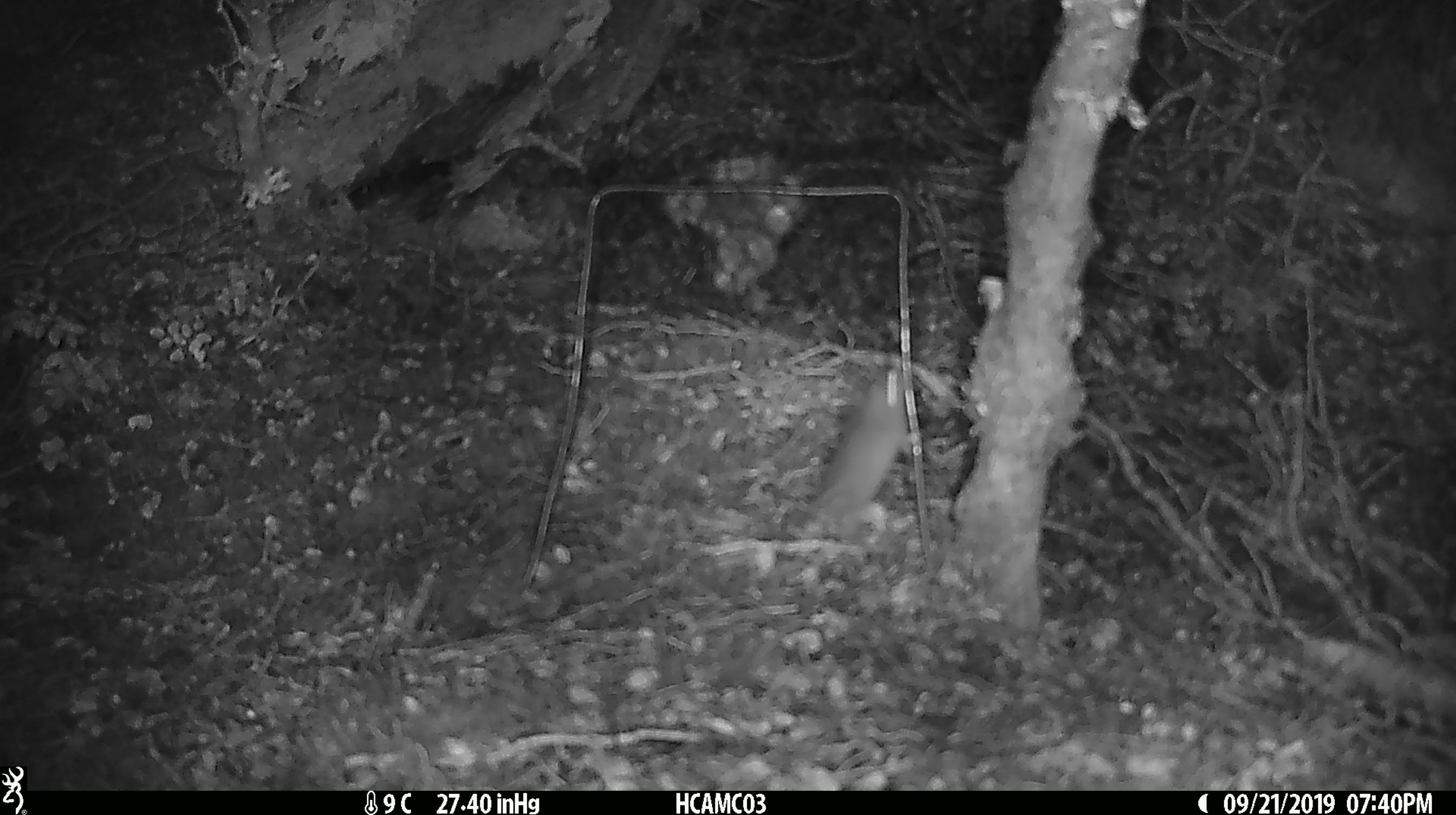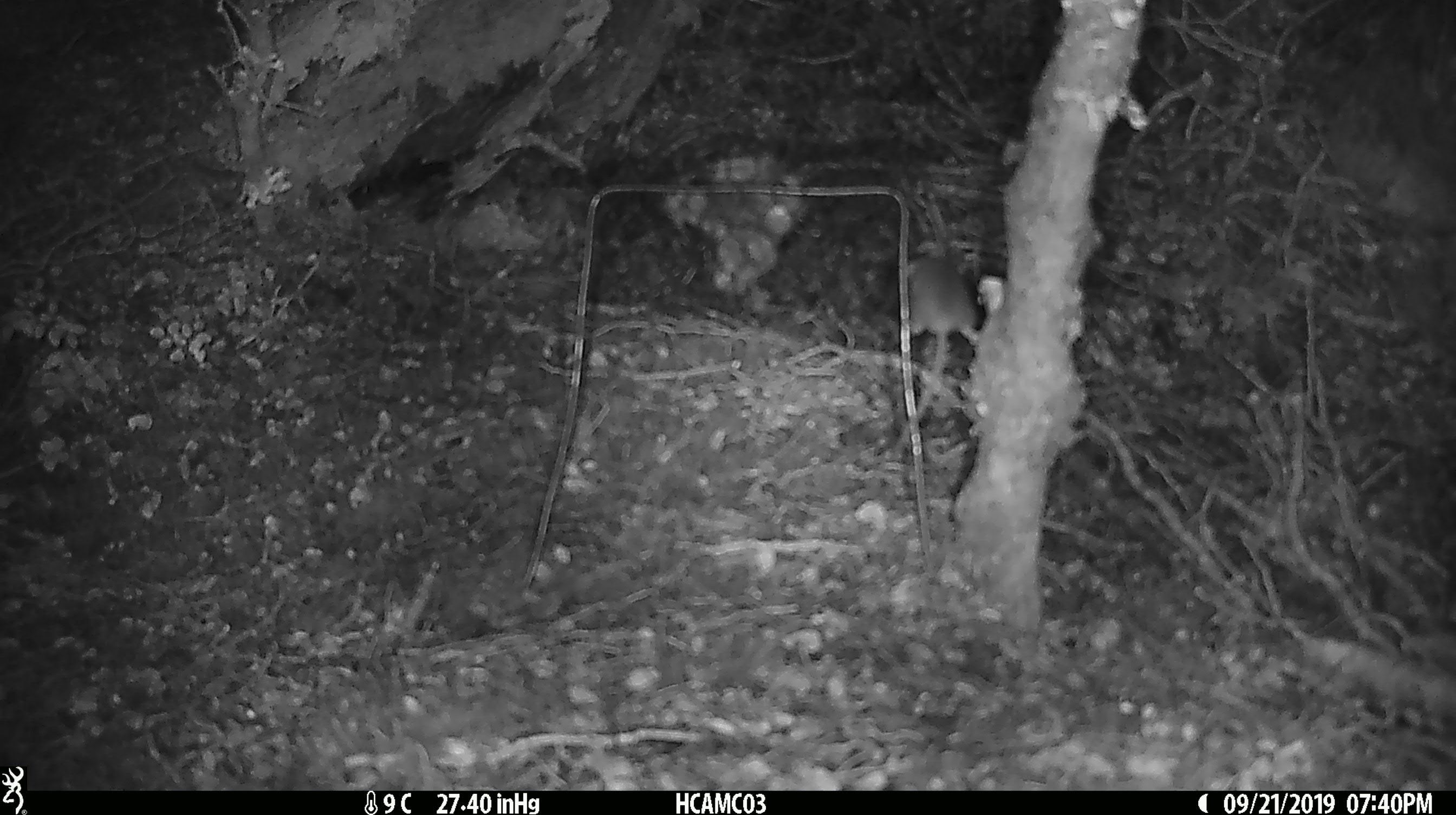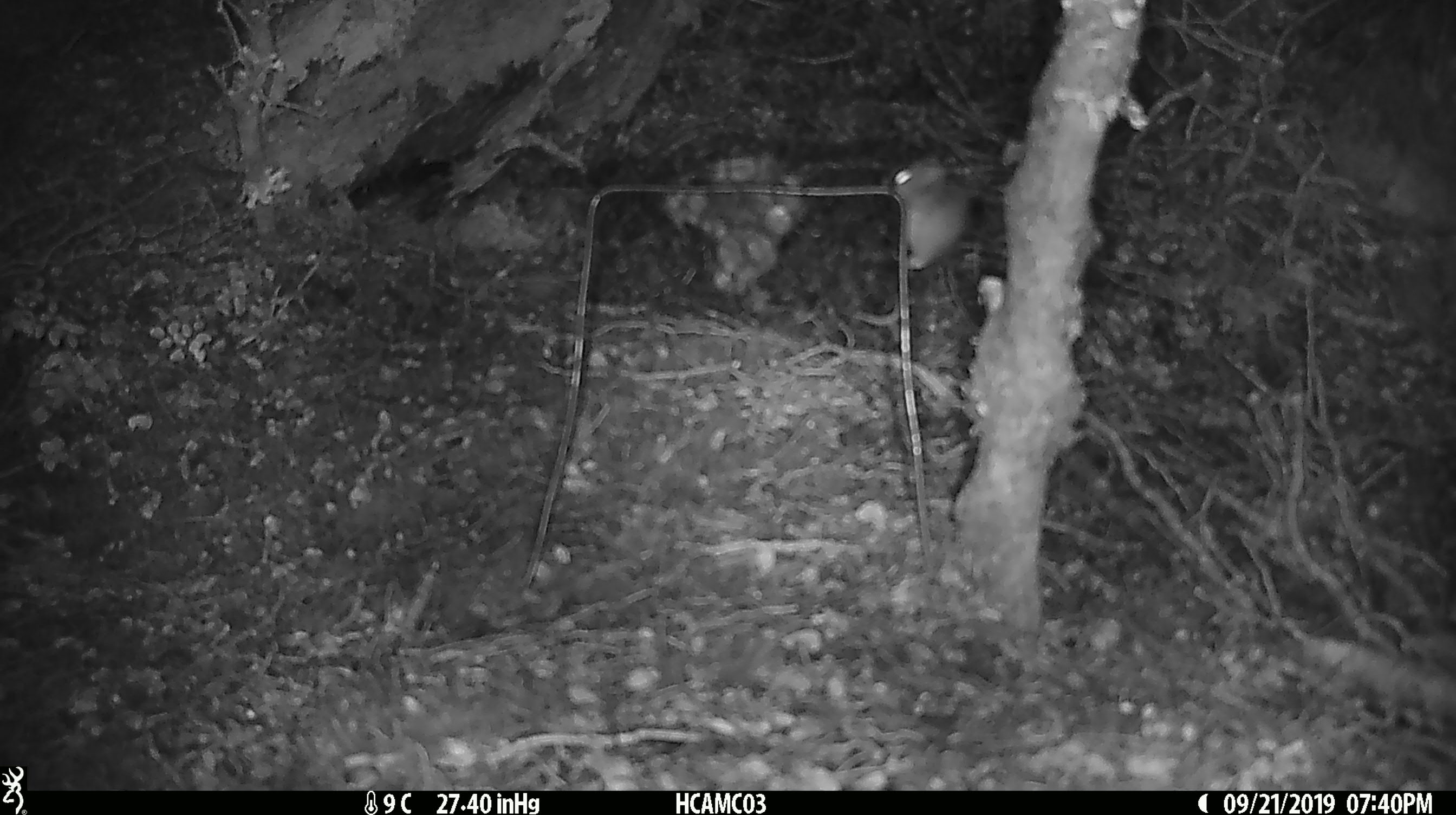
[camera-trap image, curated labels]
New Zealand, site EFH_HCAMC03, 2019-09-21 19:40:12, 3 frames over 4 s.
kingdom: Animalia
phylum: Chordata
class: Mammalia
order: Rodentia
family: Muridae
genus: Mus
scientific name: Mus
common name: mouse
Mouse (Mus).